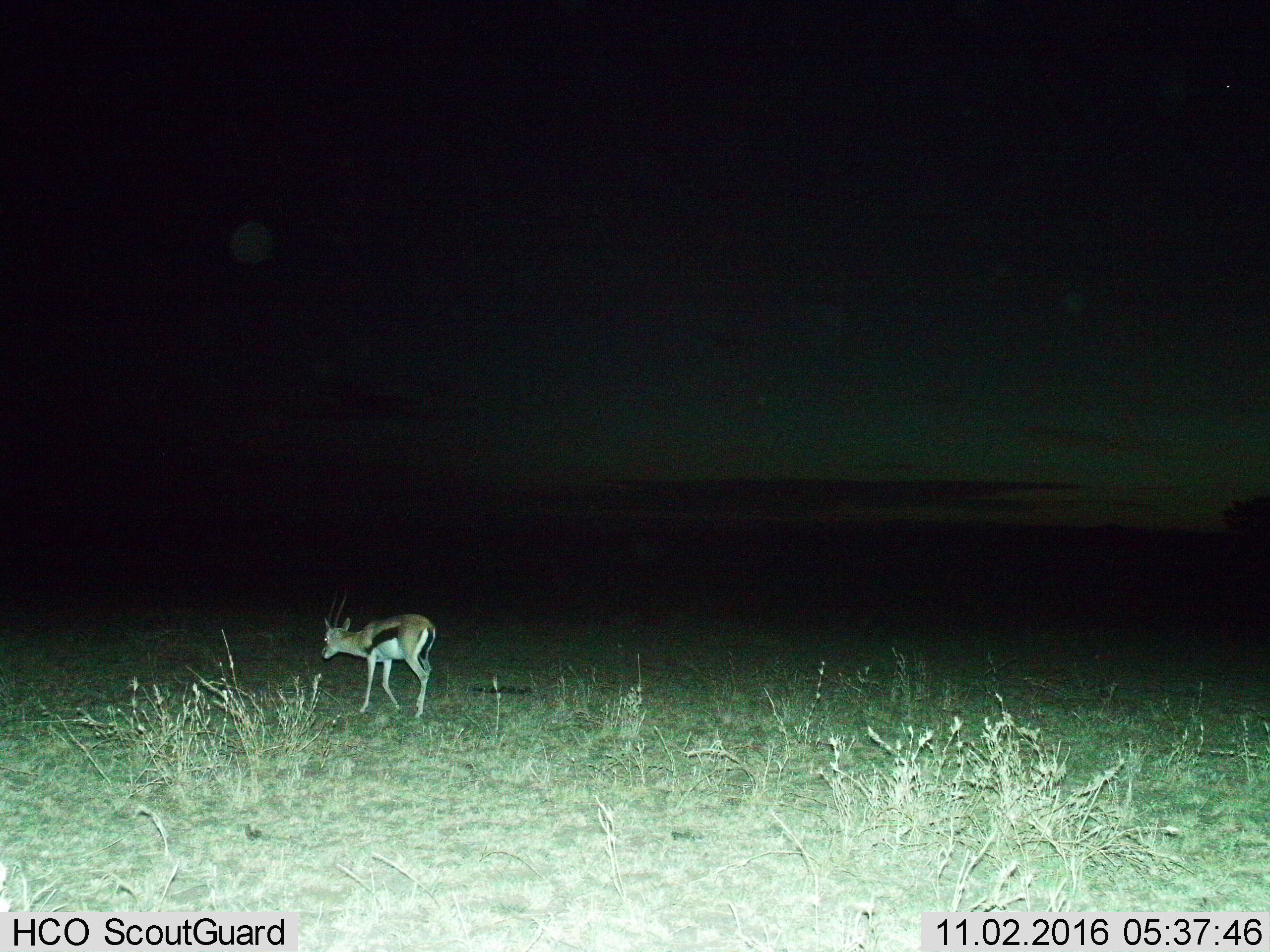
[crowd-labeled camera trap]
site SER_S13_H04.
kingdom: Animalia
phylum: Chordata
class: Mammalia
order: Artiodactyla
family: Bovidae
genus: Eudorcas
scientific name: Eudorcas thomsonii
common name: thomson's gazelle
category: gazellethomsons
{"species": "gazellethomsons (thomson's gazelle) (Eudorcas thomsonii)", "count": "1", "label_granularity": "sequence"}